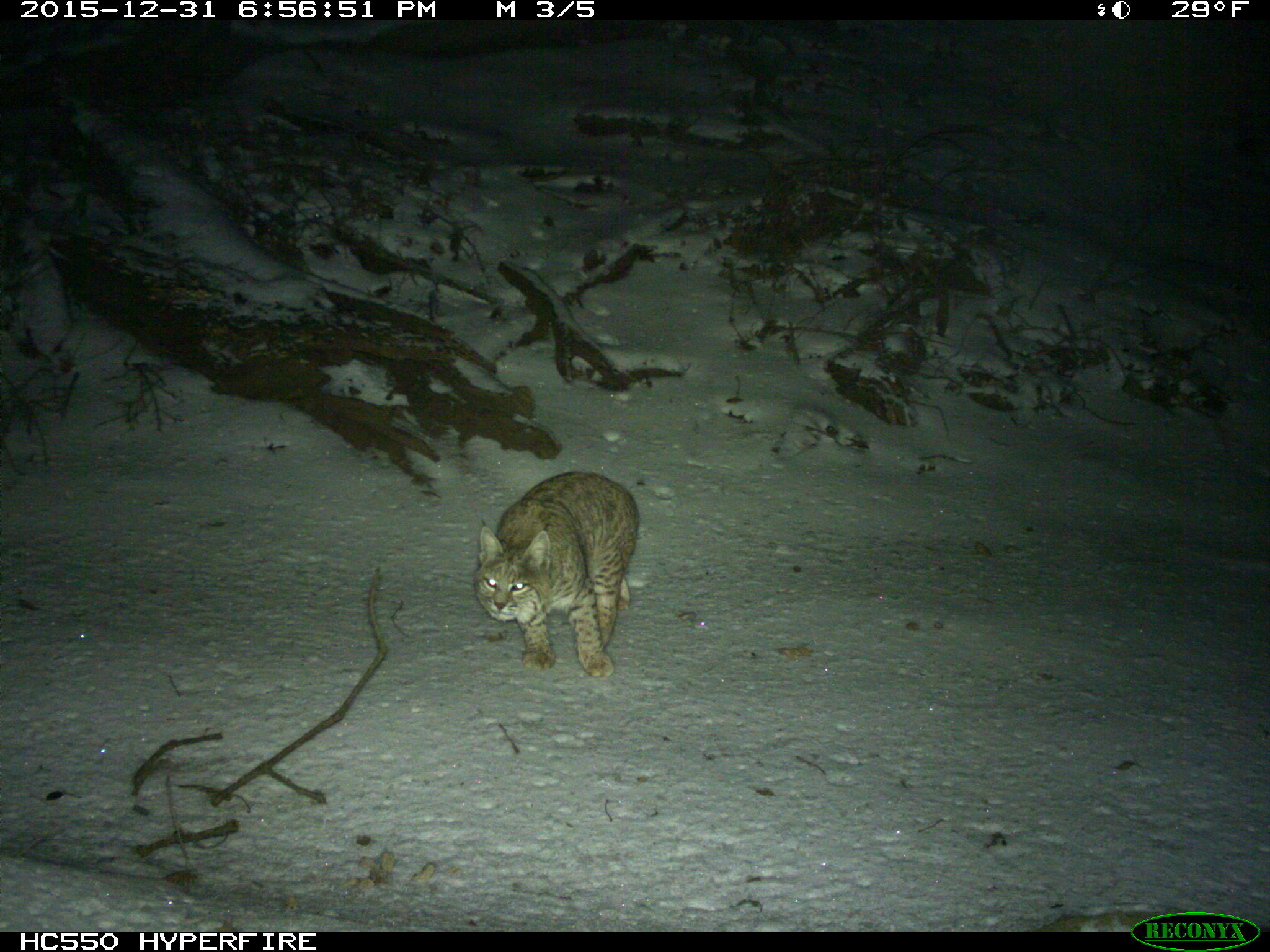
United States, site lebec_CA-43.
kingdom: Animalia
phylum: Chordata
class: Mammalia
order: Carnivora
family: Felidae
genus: Lynx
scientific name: Lynx rufus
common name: bobcat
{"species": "Lynx rufus (bobcat)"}